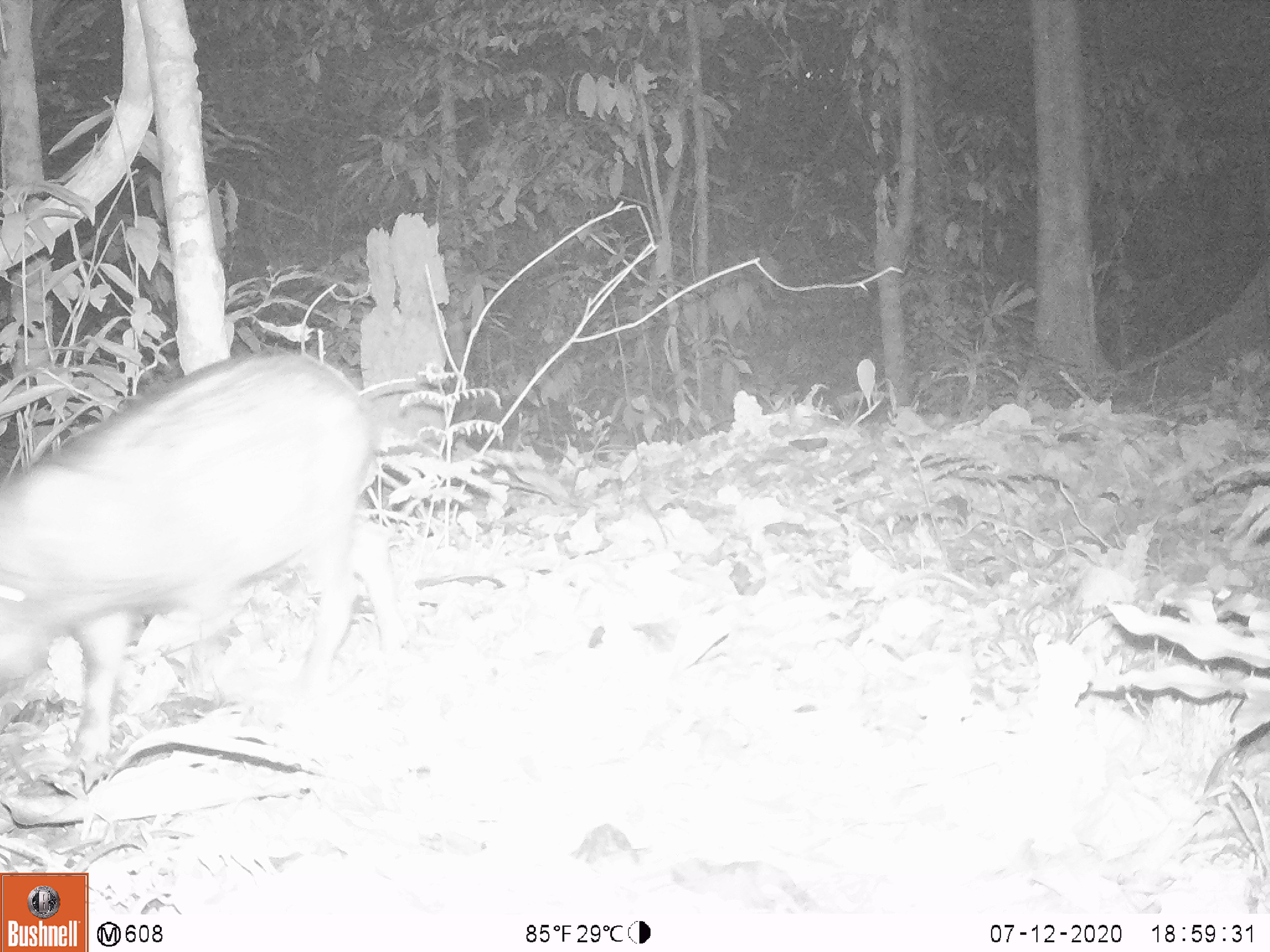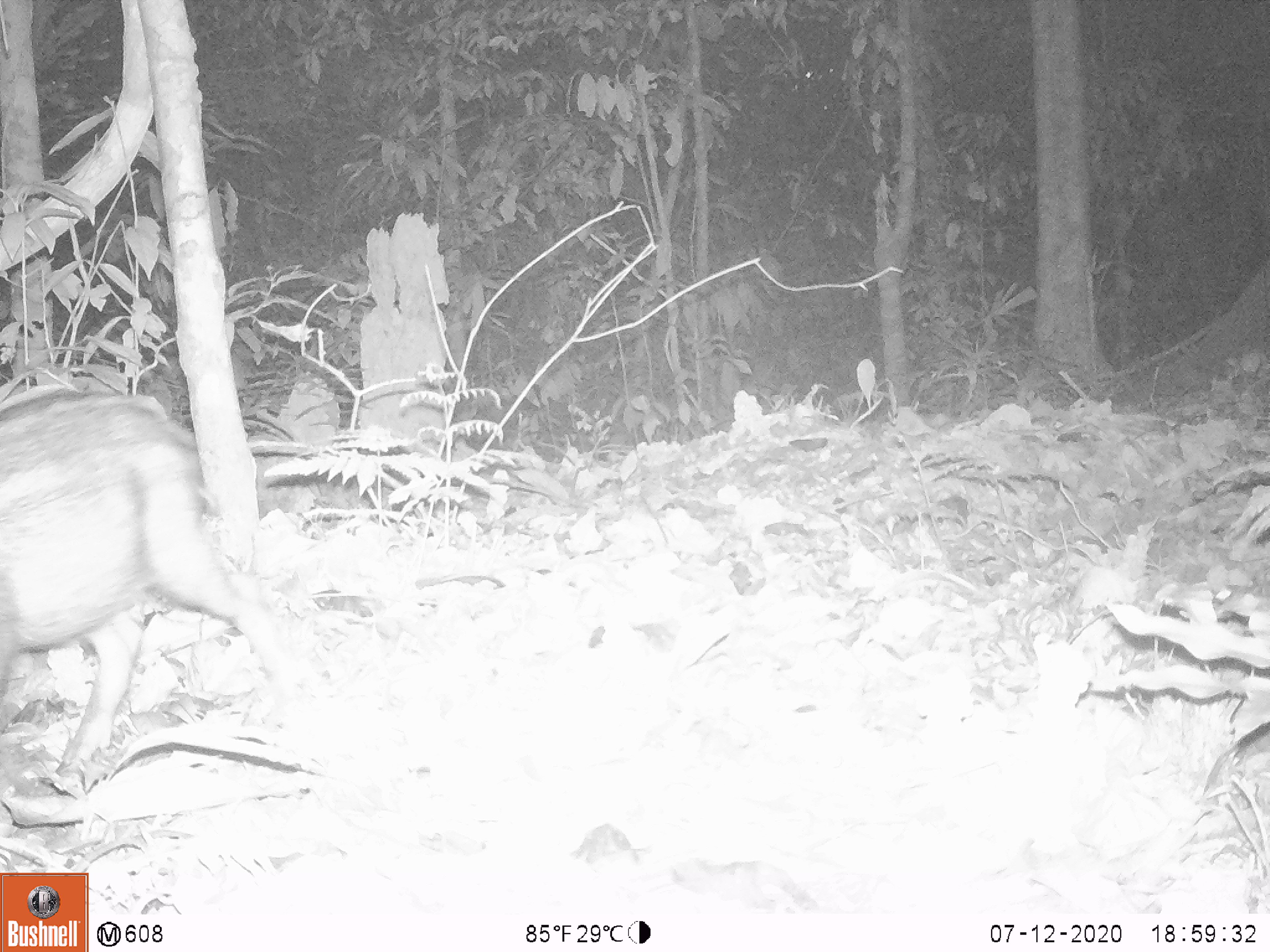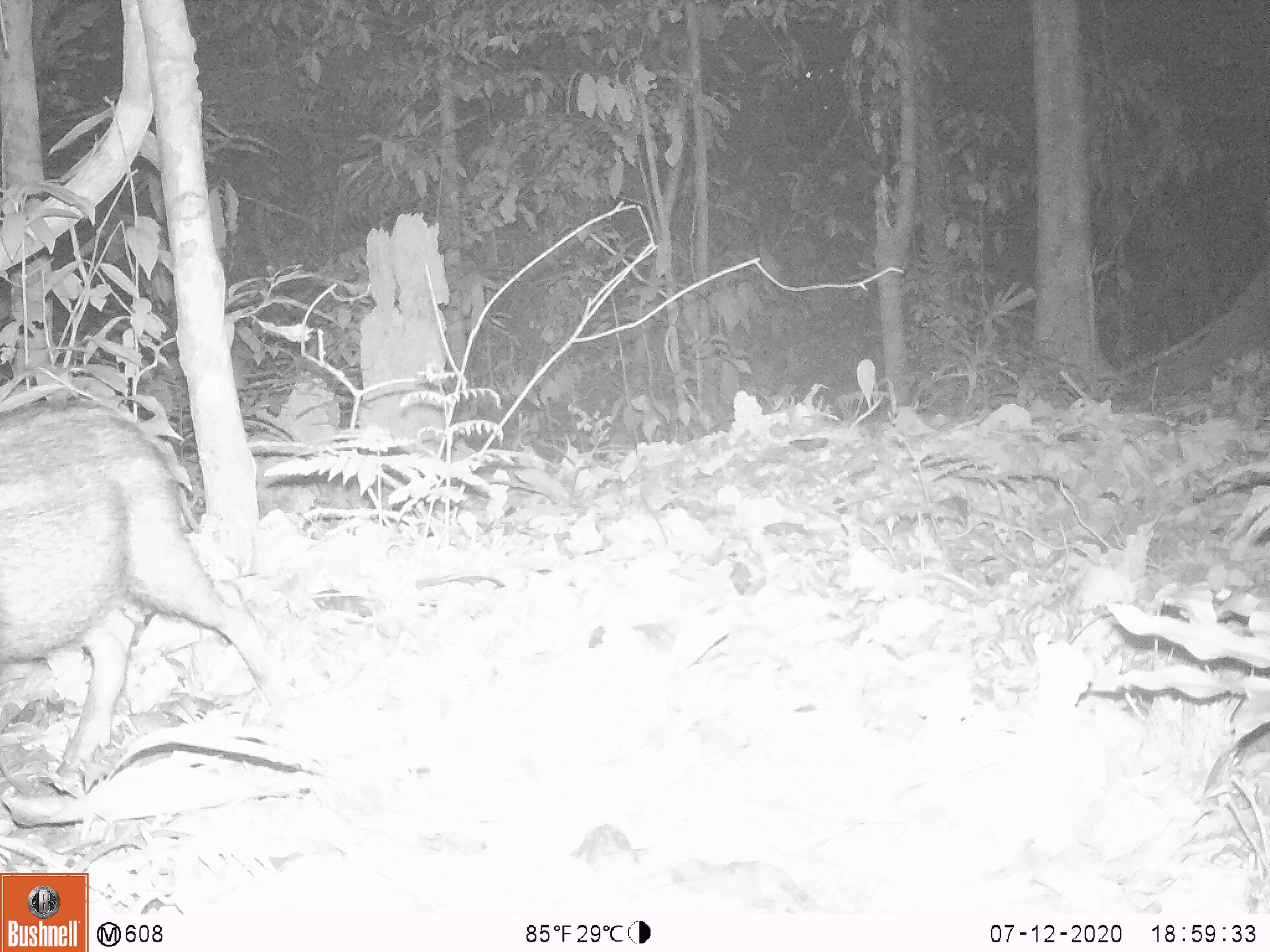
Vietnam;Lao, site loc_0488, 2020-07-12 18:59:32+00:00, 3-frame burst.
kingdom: Animalia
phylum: Chordata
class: Mammalia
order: Artiodactyla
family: Suidae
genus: Sus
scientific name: Sus scrofa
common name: eurasian wild pig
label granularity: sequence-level